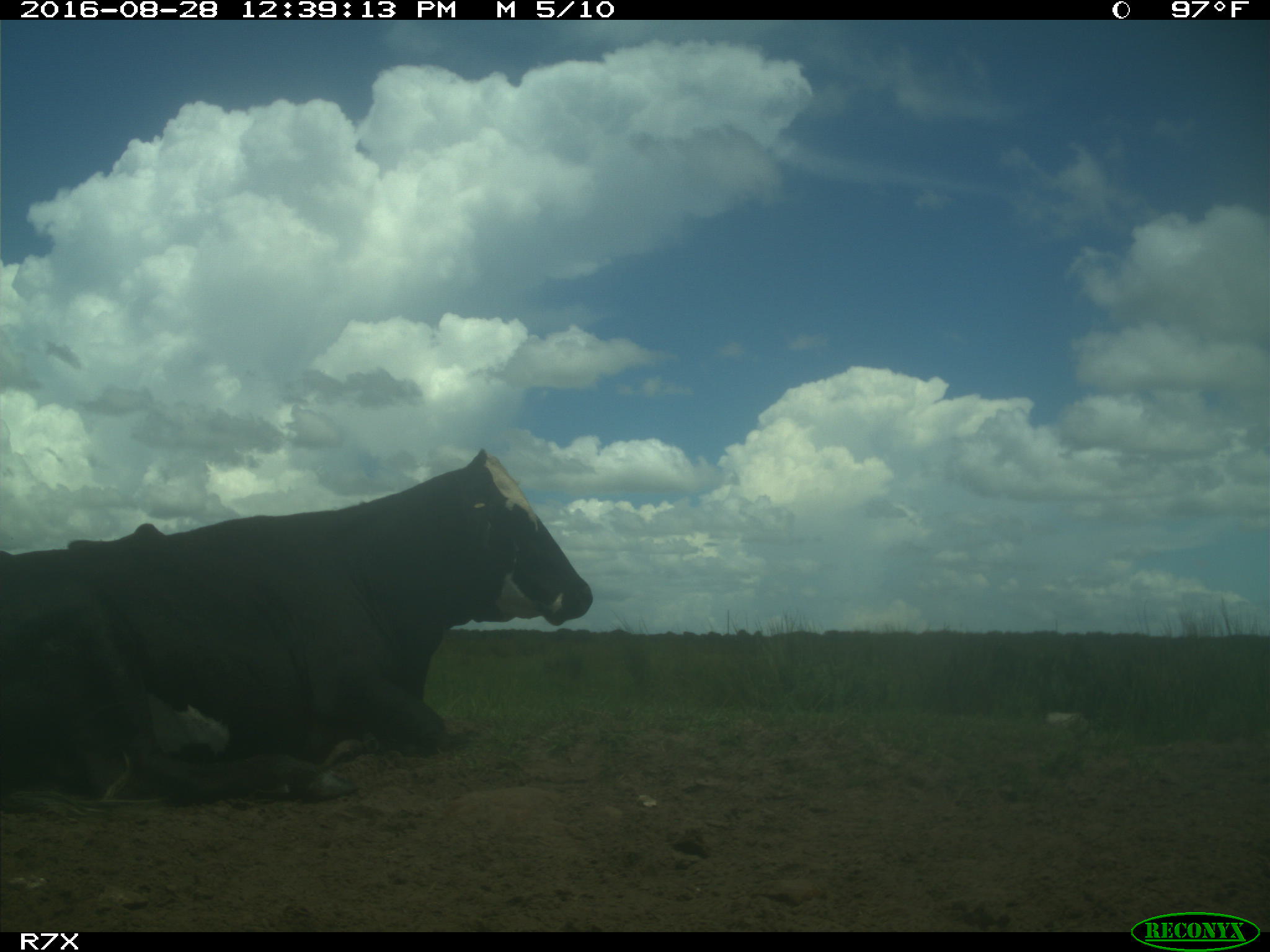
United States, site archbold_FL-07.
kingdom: Animalia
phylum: Chordata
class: Mammalia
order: Artiodactyla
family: Bovidae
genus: Bos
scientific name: Bos taurus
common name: domestic cow